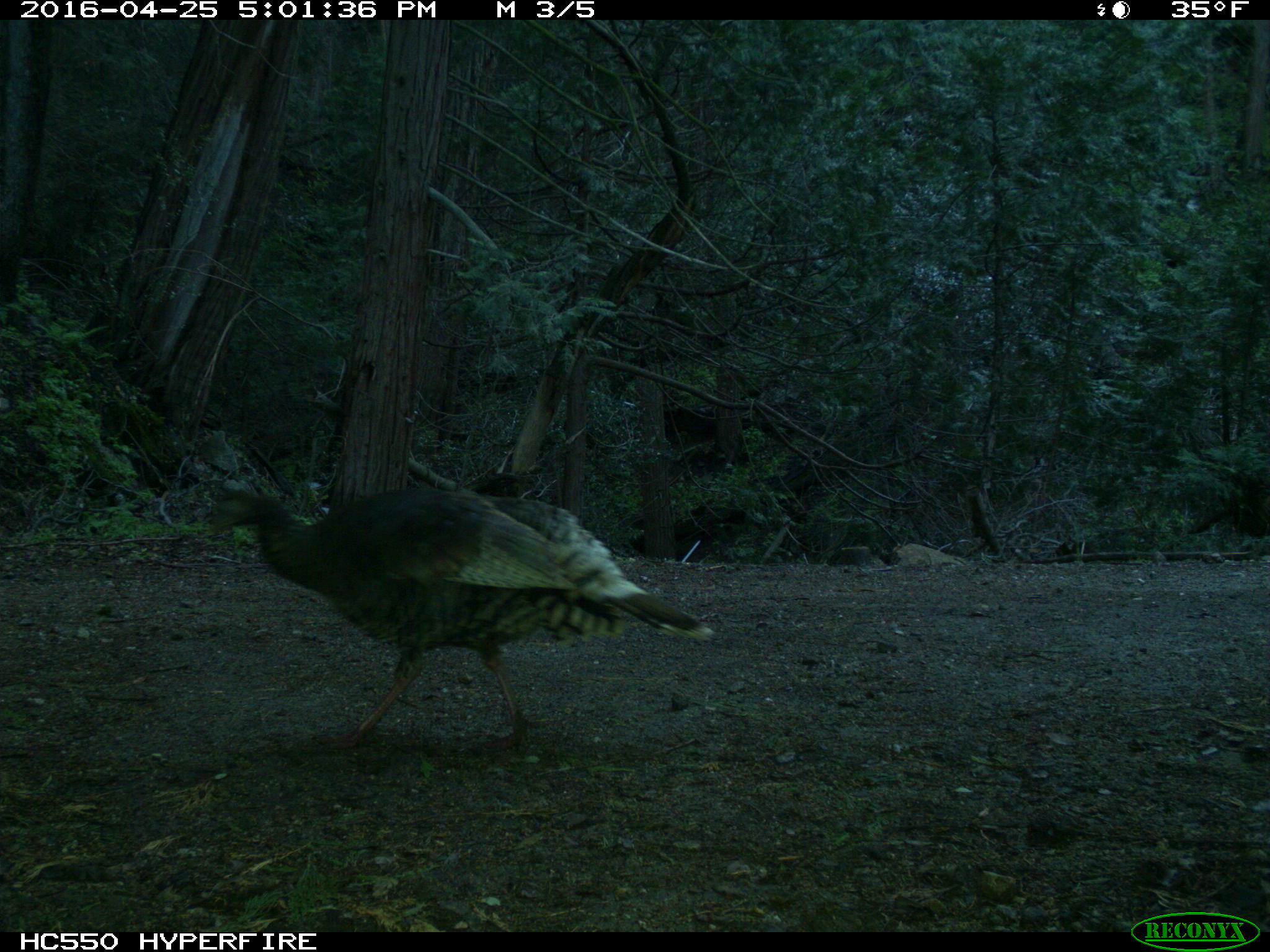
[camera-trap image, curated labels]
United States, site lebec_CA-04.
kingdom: Animalia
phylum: Chordata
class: Aves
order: Galliformes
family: Phasianidae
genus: Meleagris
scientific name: Meleagris gallopavo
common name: wild turkey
Meleagris gallopavo (wild turkey).